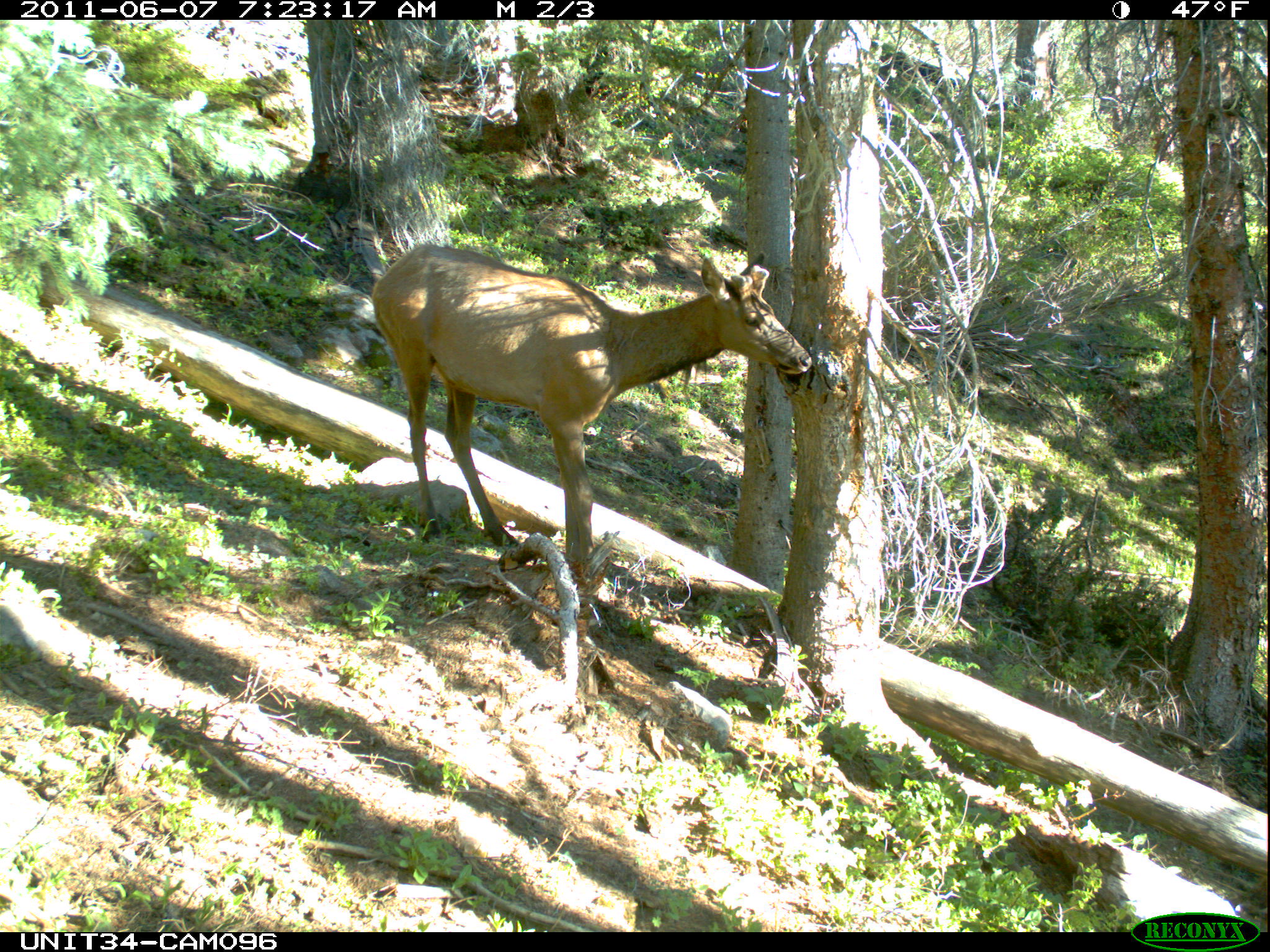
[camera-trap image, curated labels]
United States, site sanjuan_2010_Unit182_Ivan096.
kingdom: Animalia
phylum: Chordata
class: Mammalia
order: Artiodactyla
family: Cervidae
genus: Cervus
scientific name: Cervus elaphus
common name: red deer